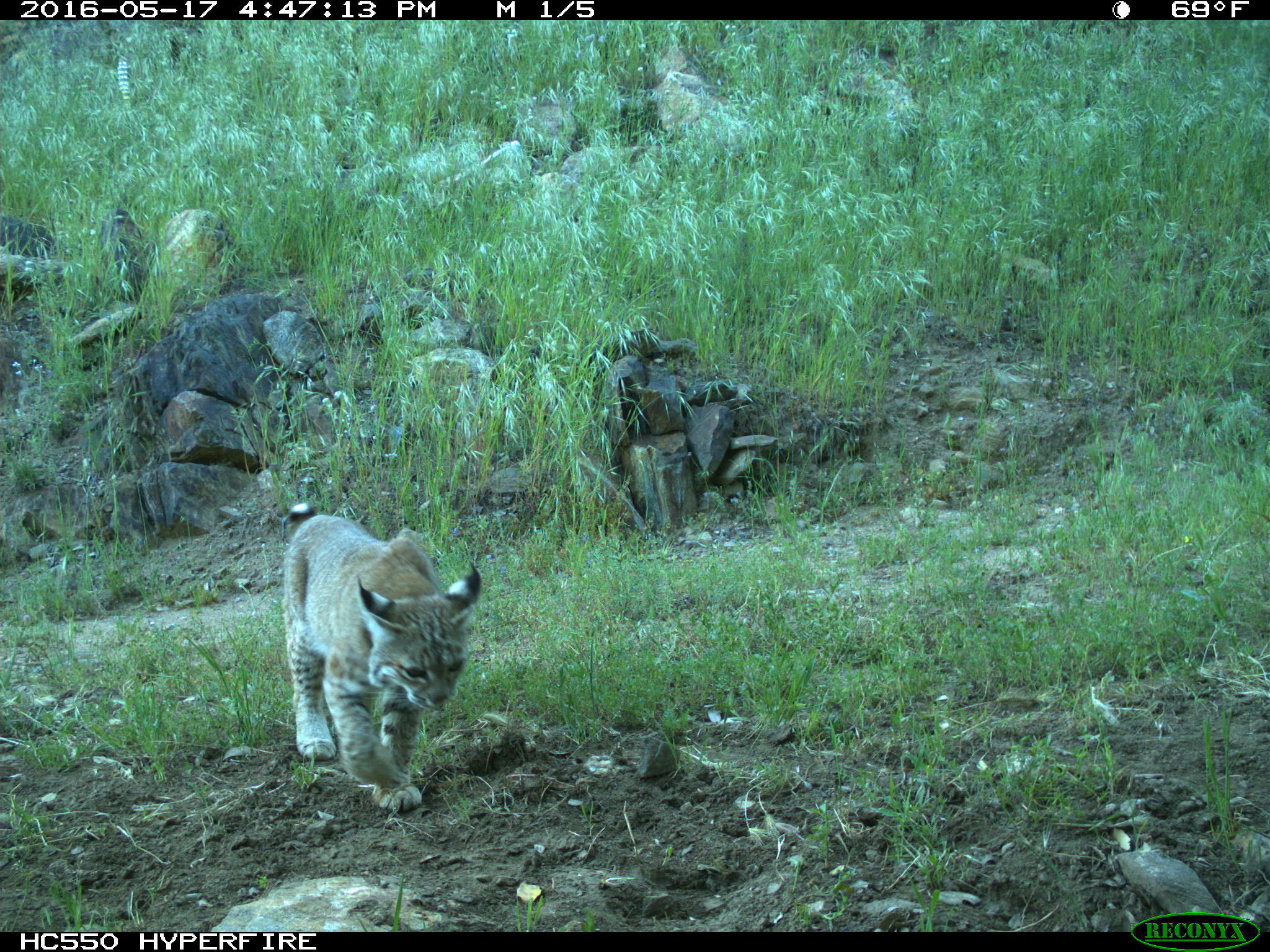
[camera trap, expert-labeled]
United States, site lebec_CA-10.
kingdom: Animalia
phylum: Chordata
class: Mammalia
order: Carnivora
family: Felidae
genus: Lynx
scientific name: Lynx rufus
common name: bobcat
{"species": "Lynx rufus (bobcat)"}